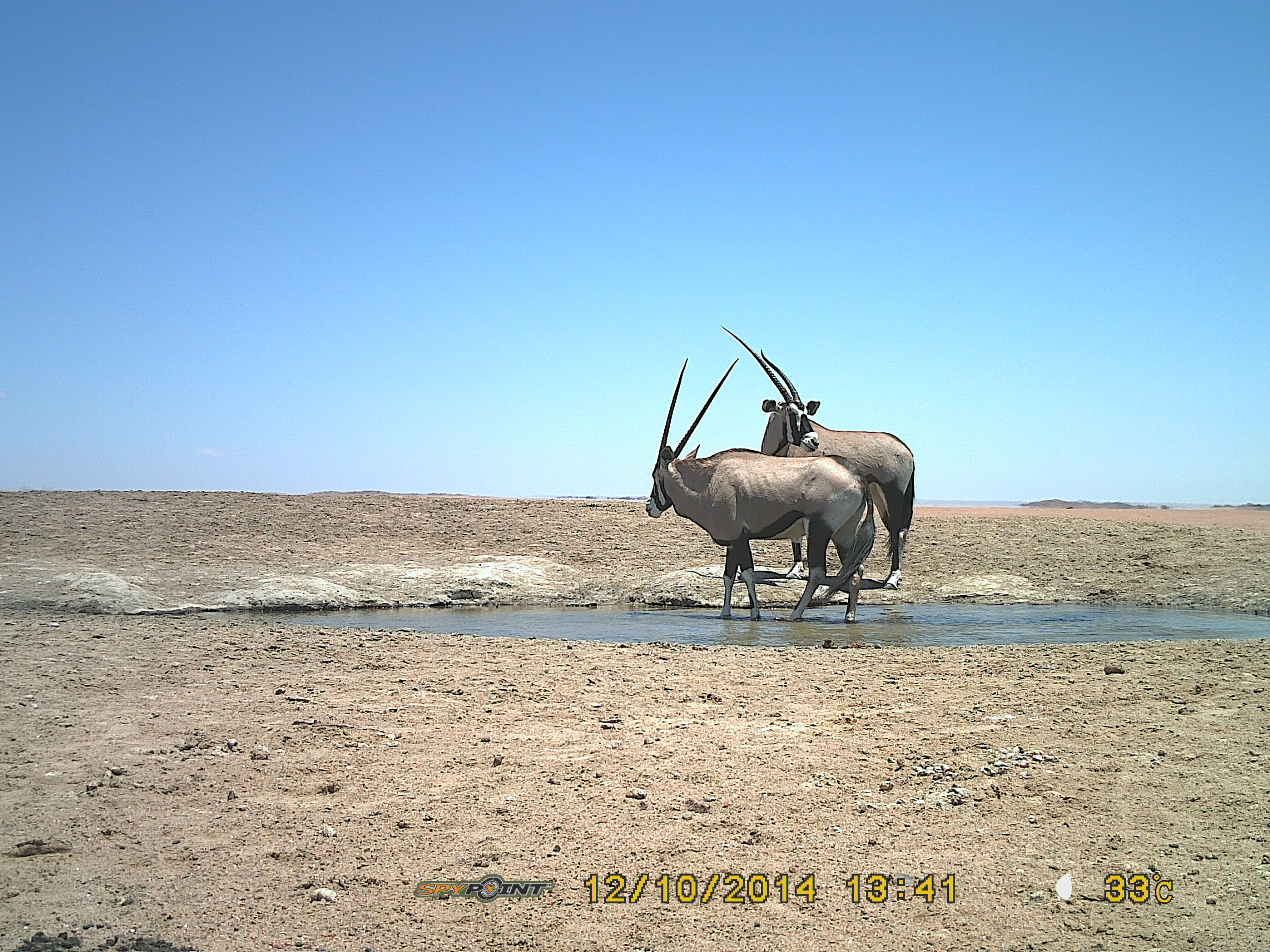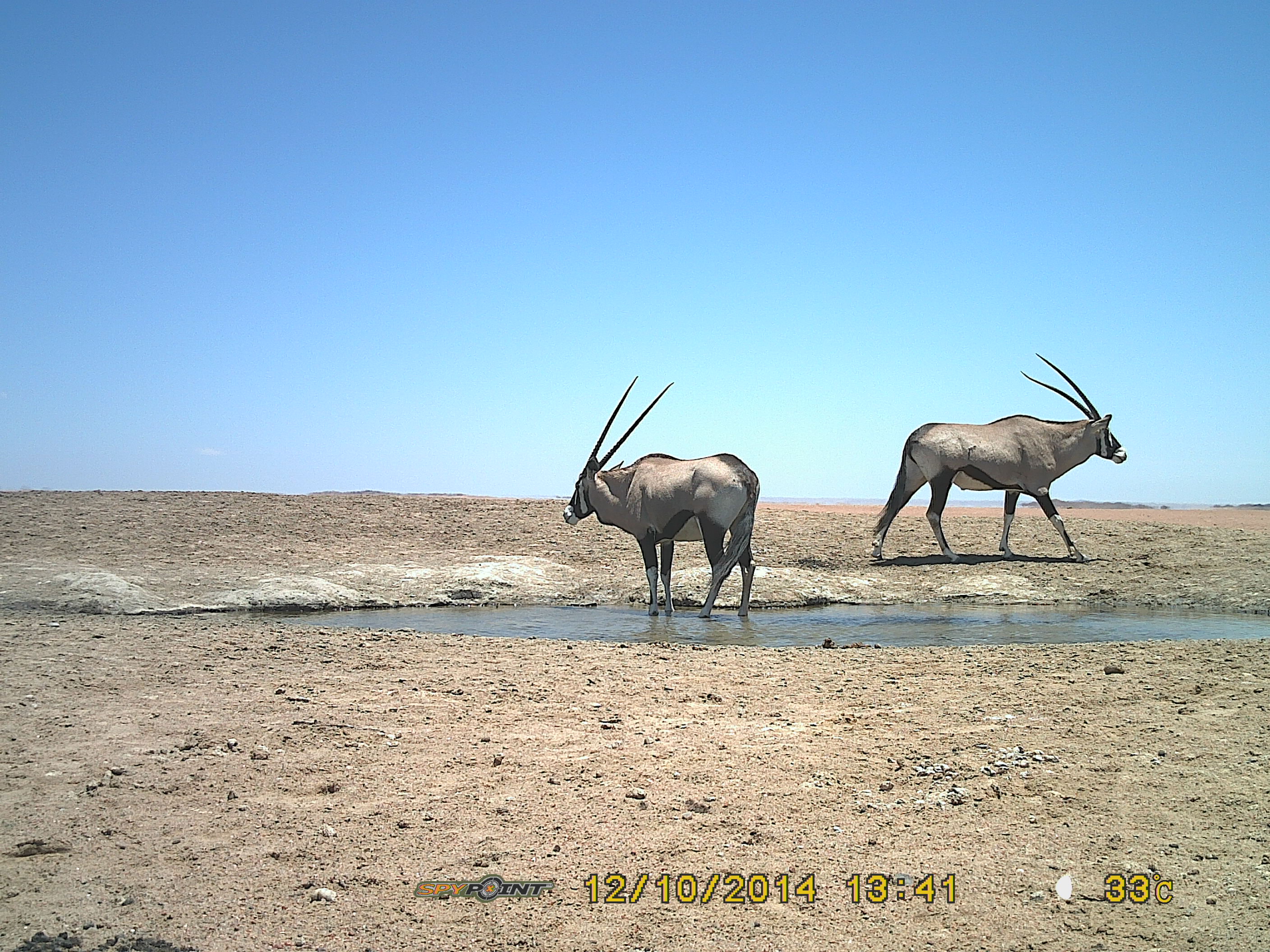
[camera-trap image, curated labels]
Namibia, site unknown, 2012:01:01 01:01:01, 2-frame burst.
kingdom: Animalia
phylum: Chordata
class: Mammalia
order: Artiodactyla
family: Bovidae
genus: Oryx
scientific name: Oryx gazella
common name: gemsbok